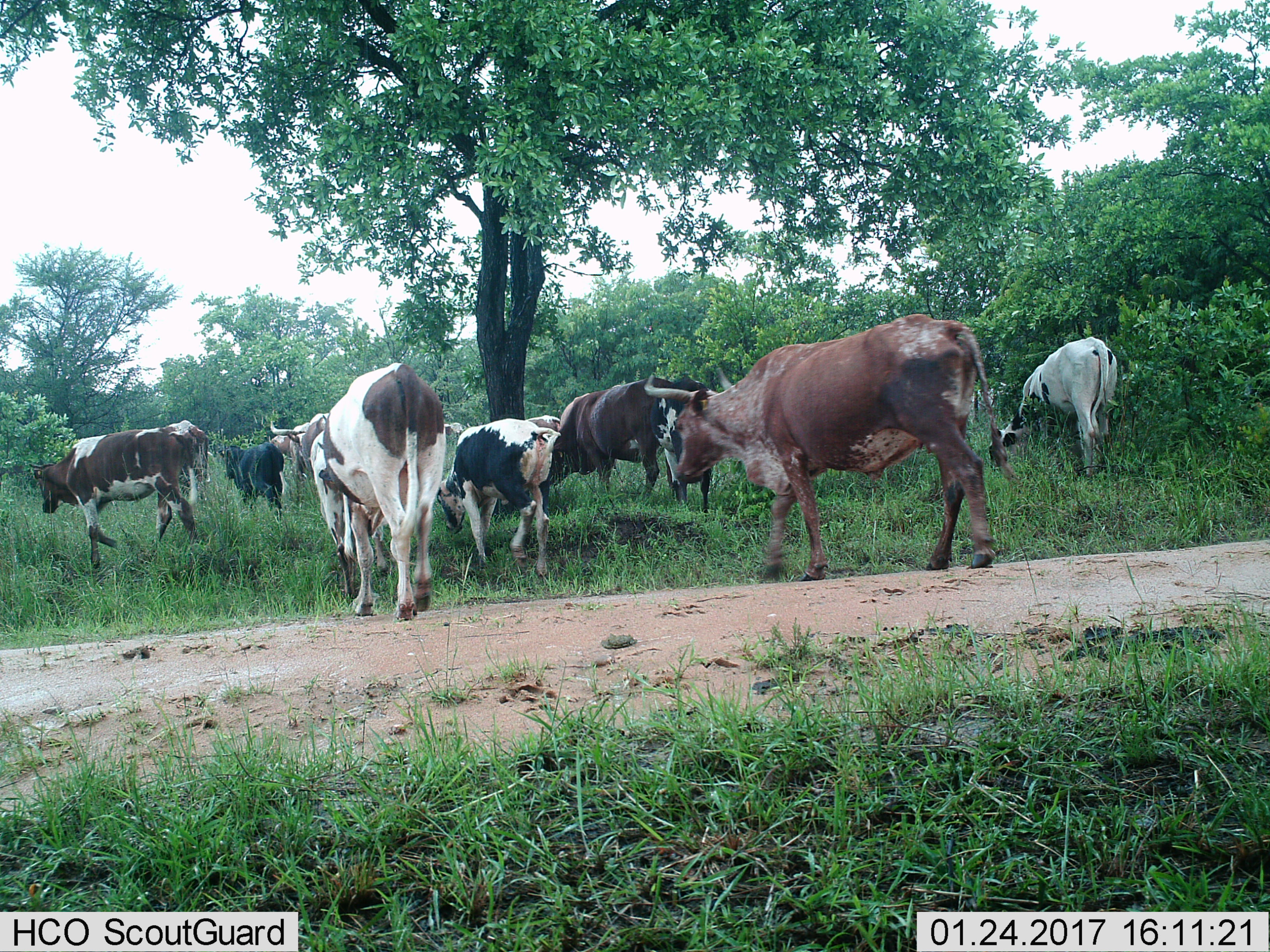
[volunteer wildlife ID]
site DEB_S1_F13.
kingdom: Animalia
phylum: Chordata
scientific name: Vertebrata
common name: domestic animal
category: domesticanimal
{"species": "domesticanimal (domestic animal) (Vertebrata)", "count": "11-50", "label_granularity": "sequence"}